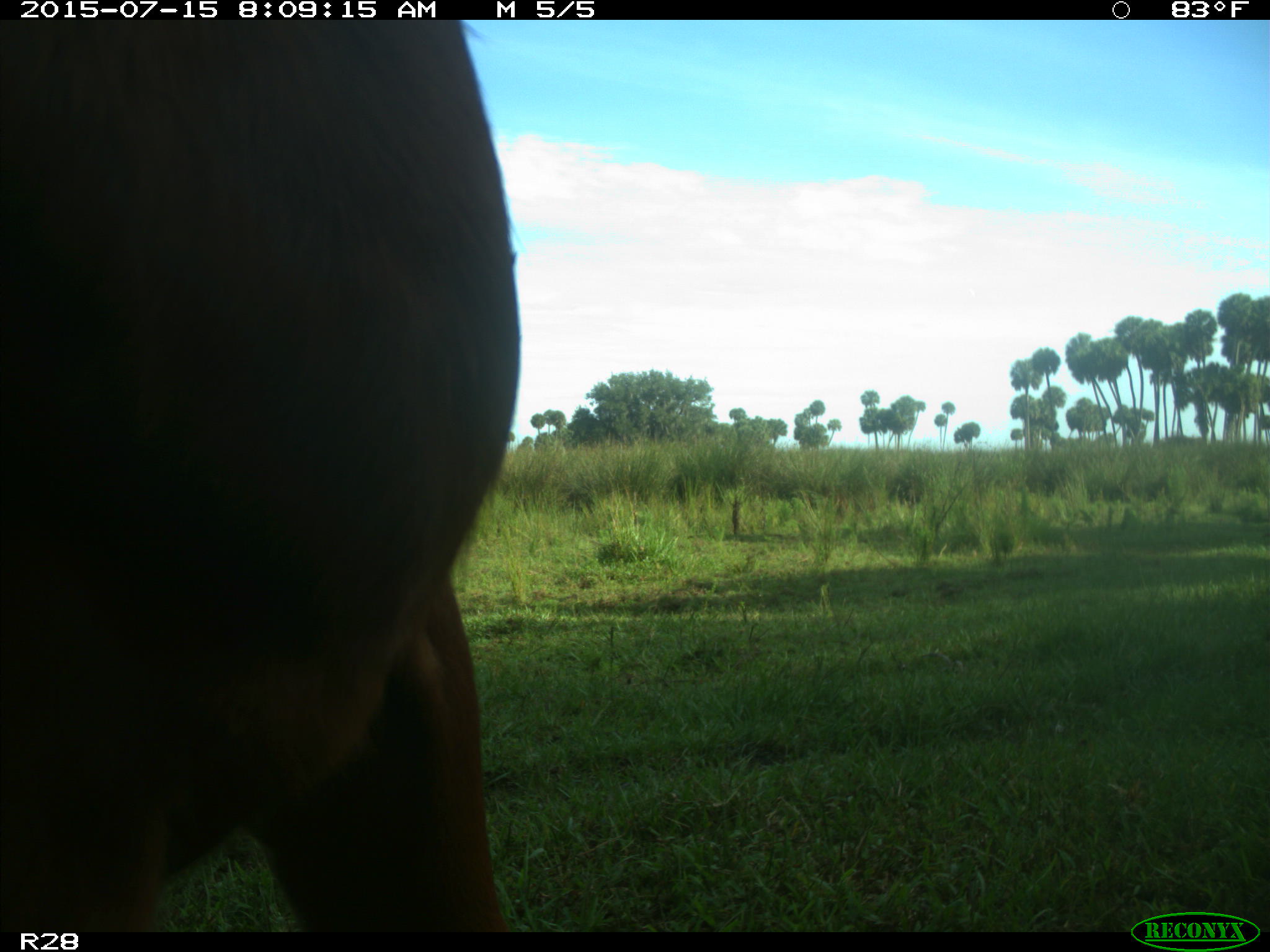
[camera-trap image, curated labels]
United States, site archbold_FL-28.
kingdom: Animalia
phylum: Chordata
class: Mammalia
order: Artiodactyla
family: Bovidae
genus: Bos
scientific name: Bos taurus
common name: domestic cow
Bos taurus (domestic cow).